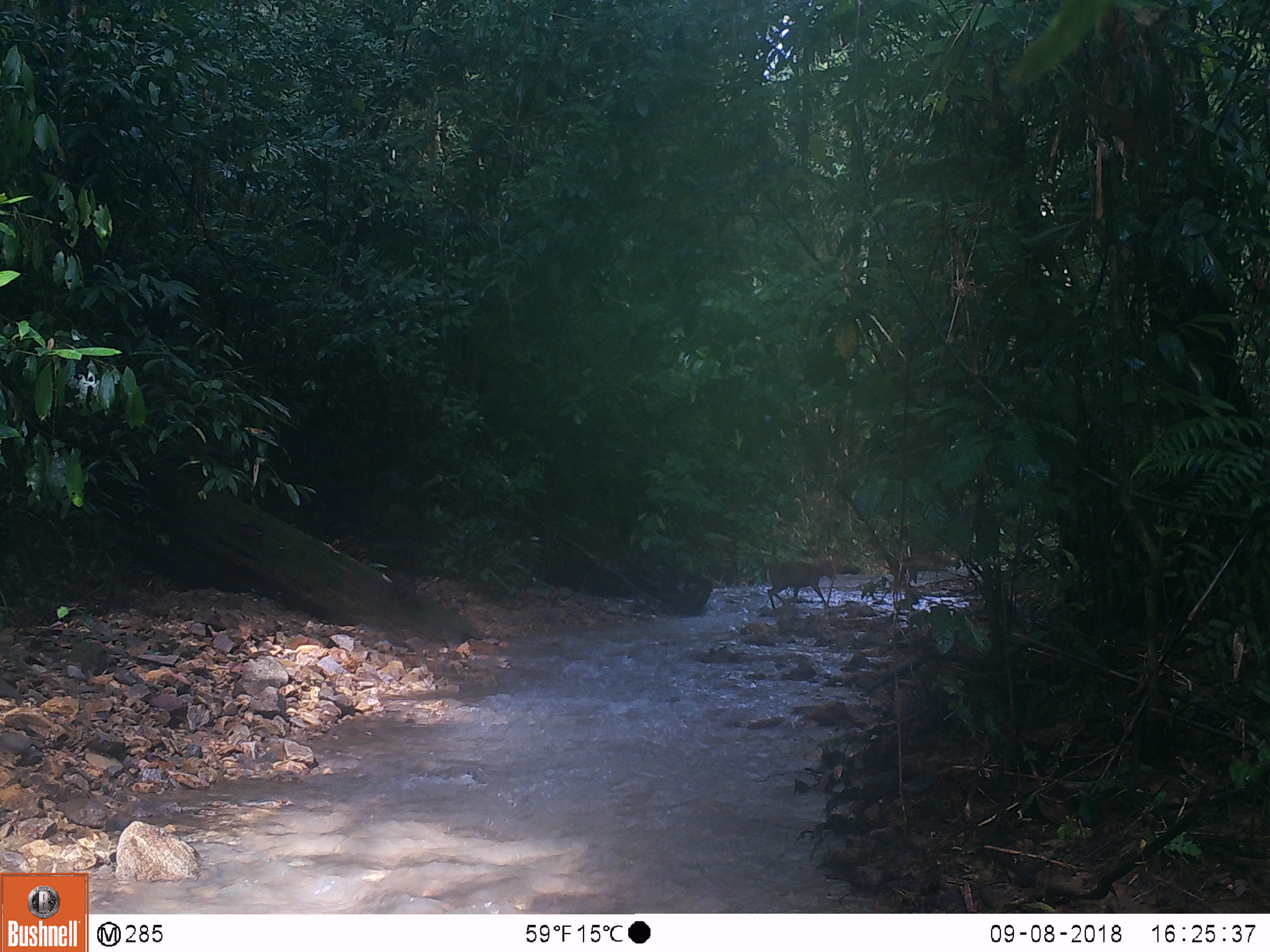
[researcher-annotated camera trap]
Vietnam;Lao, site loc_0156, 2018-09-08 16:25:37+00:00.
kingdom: Animalia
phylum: Chordata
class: Mammalia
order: Artiodactyla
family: Cervidae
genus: Muntiacus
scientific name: Muntiacus rooseveltorum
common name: roosevelt's muntjac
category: roosevelts muntjac group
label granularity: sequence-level